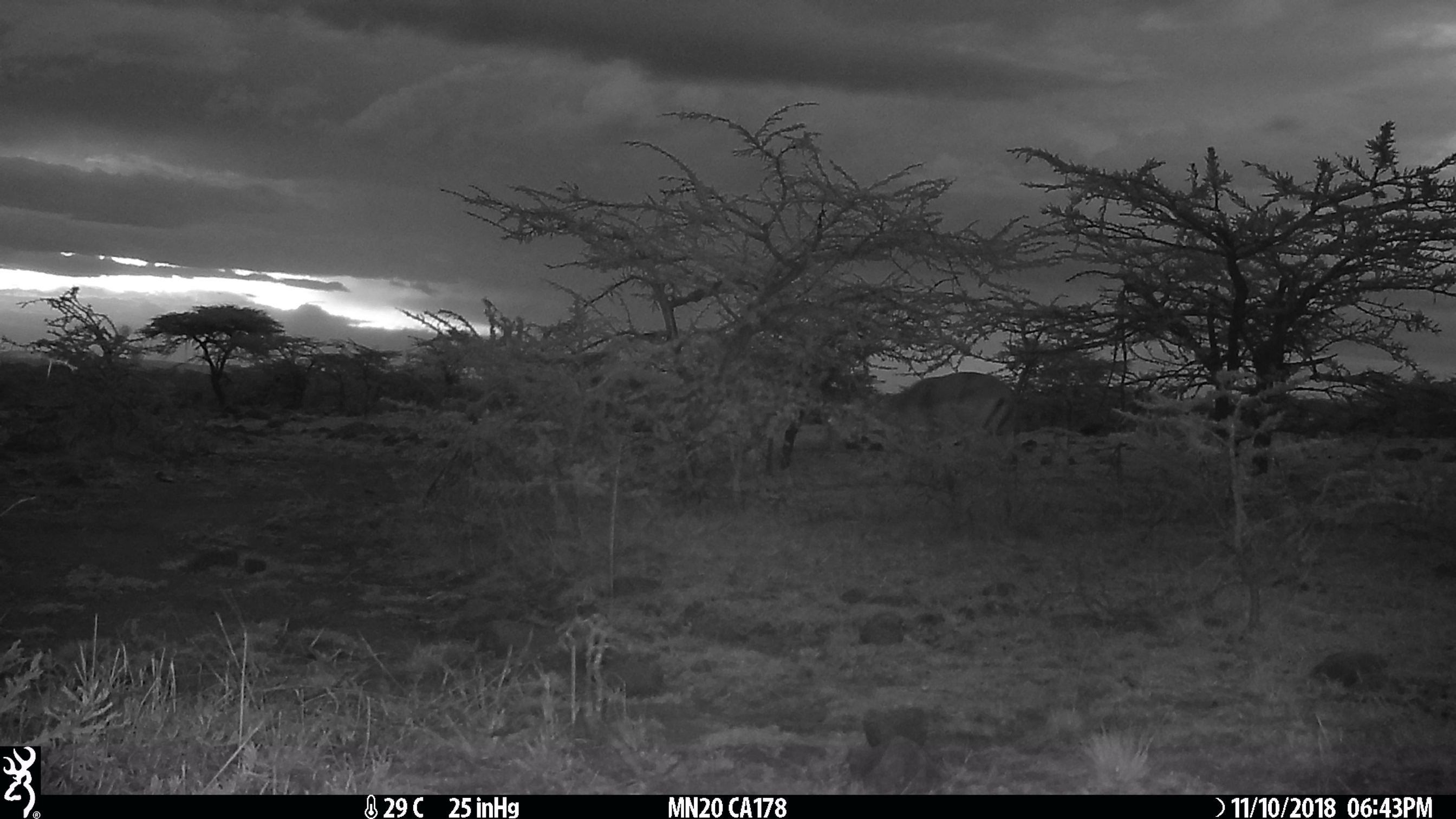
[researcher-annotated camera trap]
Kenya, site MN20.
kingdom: Animalia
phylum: Chordata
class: Mammalia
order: Artiodactyla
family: Bovidae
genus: Aepyceros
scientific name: Aepyceros melampus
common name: impala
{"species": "impala (Aepyceros melampus)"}